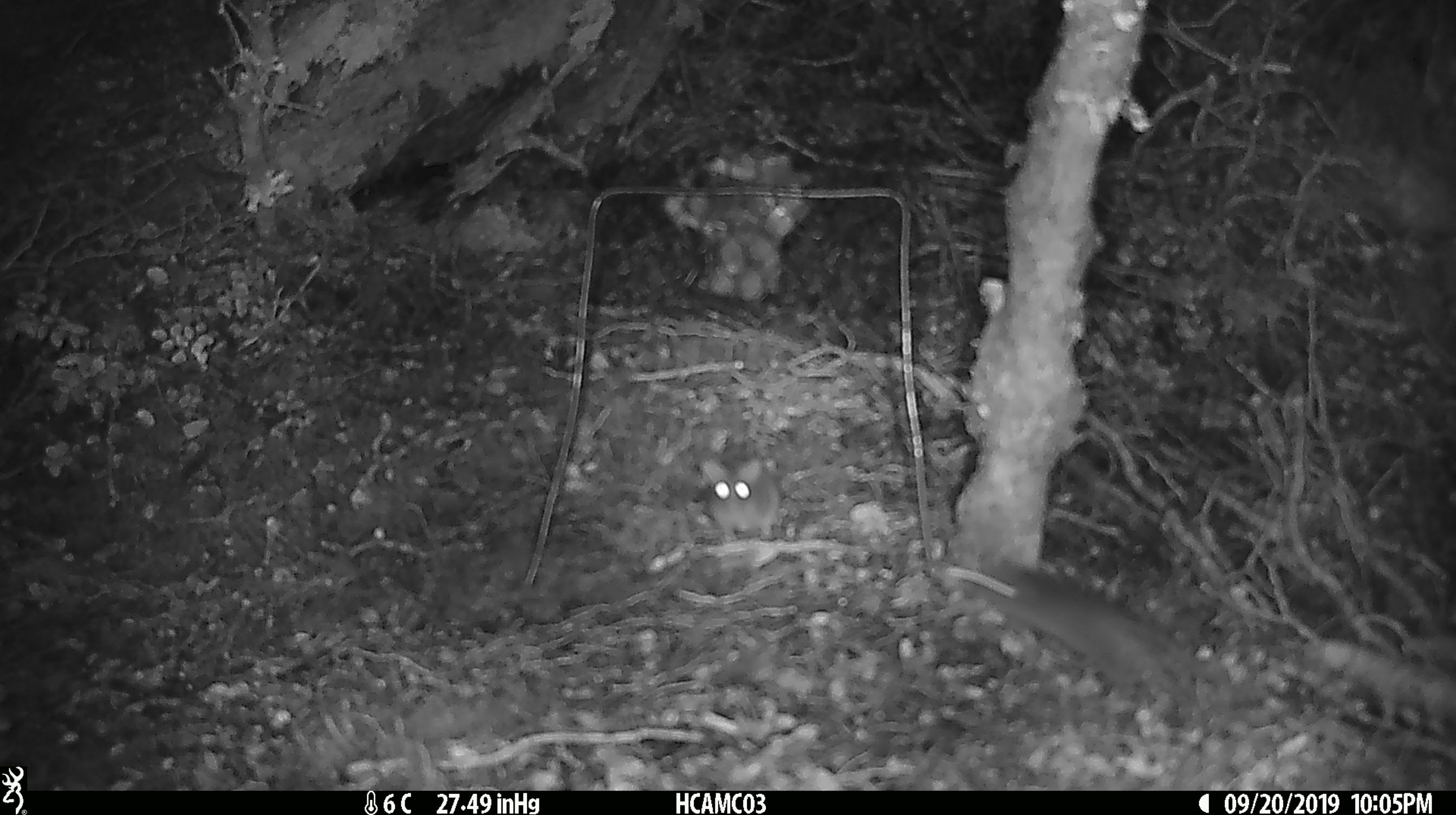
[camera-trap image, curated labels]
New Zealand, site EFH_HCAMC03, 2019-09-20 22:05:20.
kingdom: Animalia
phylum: Chordata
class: Mammalia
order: Rodentia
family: Muridae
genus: Mus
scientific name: Mus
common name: mouse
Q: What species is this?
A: Mouse (Mus).